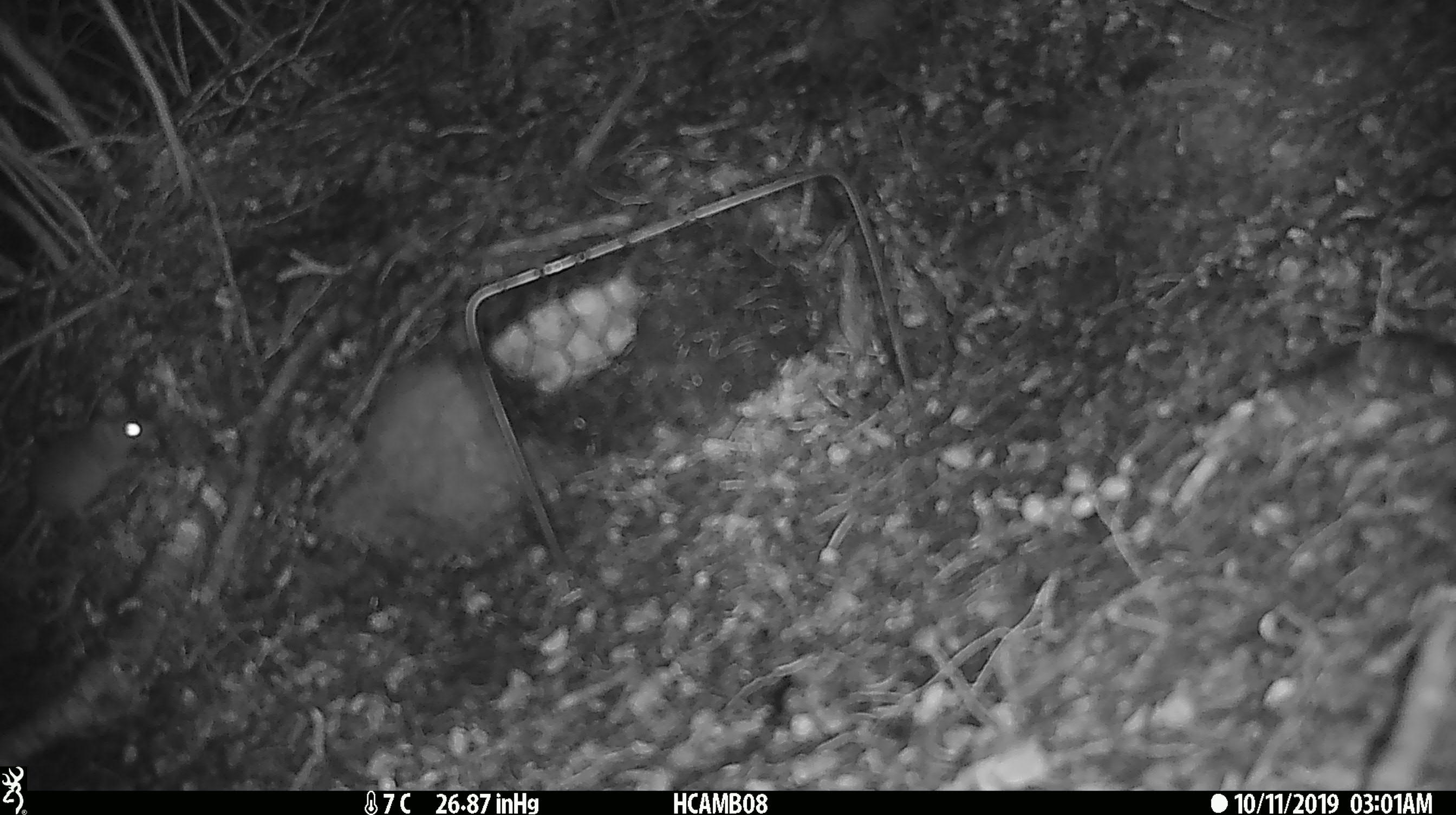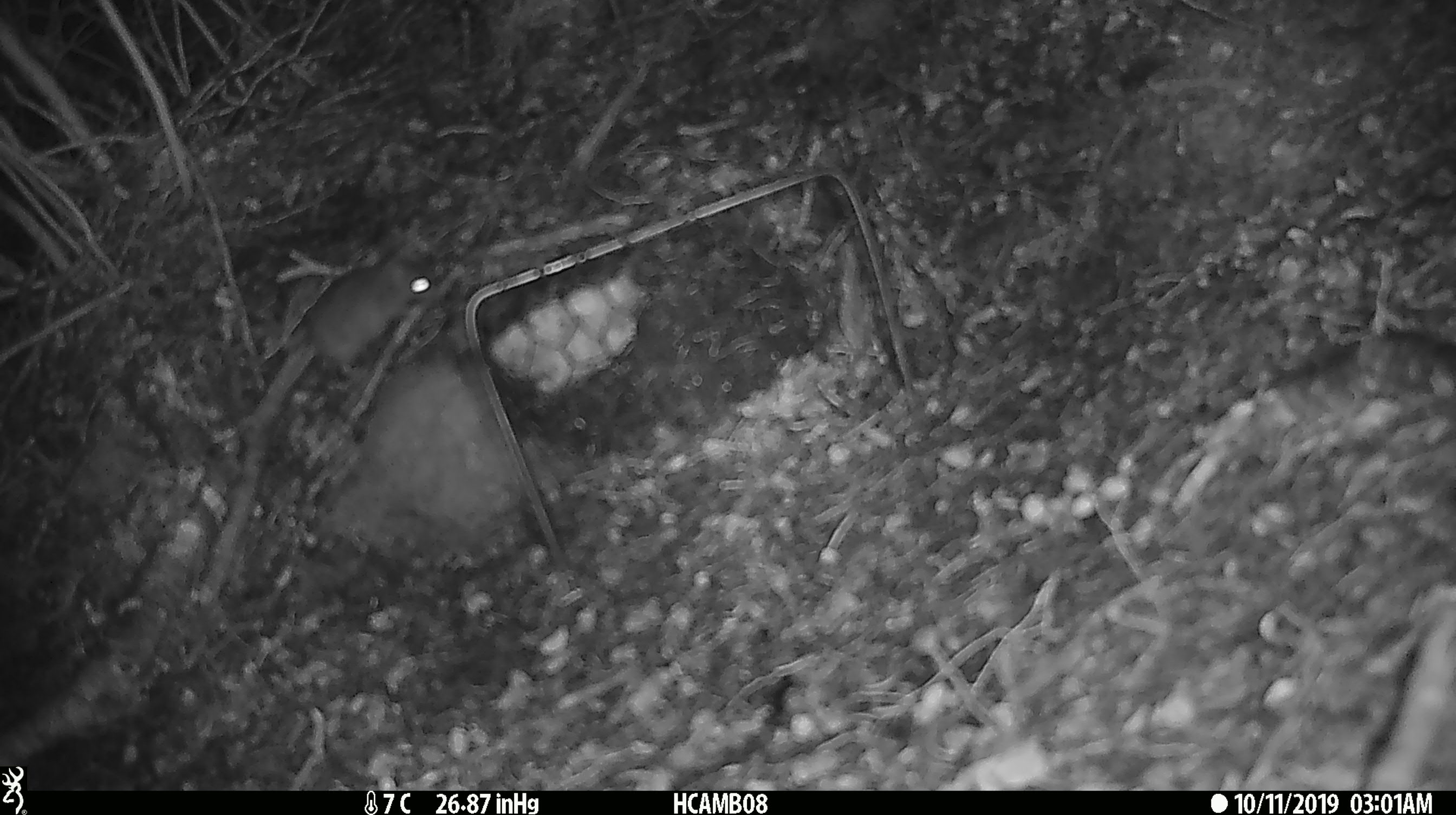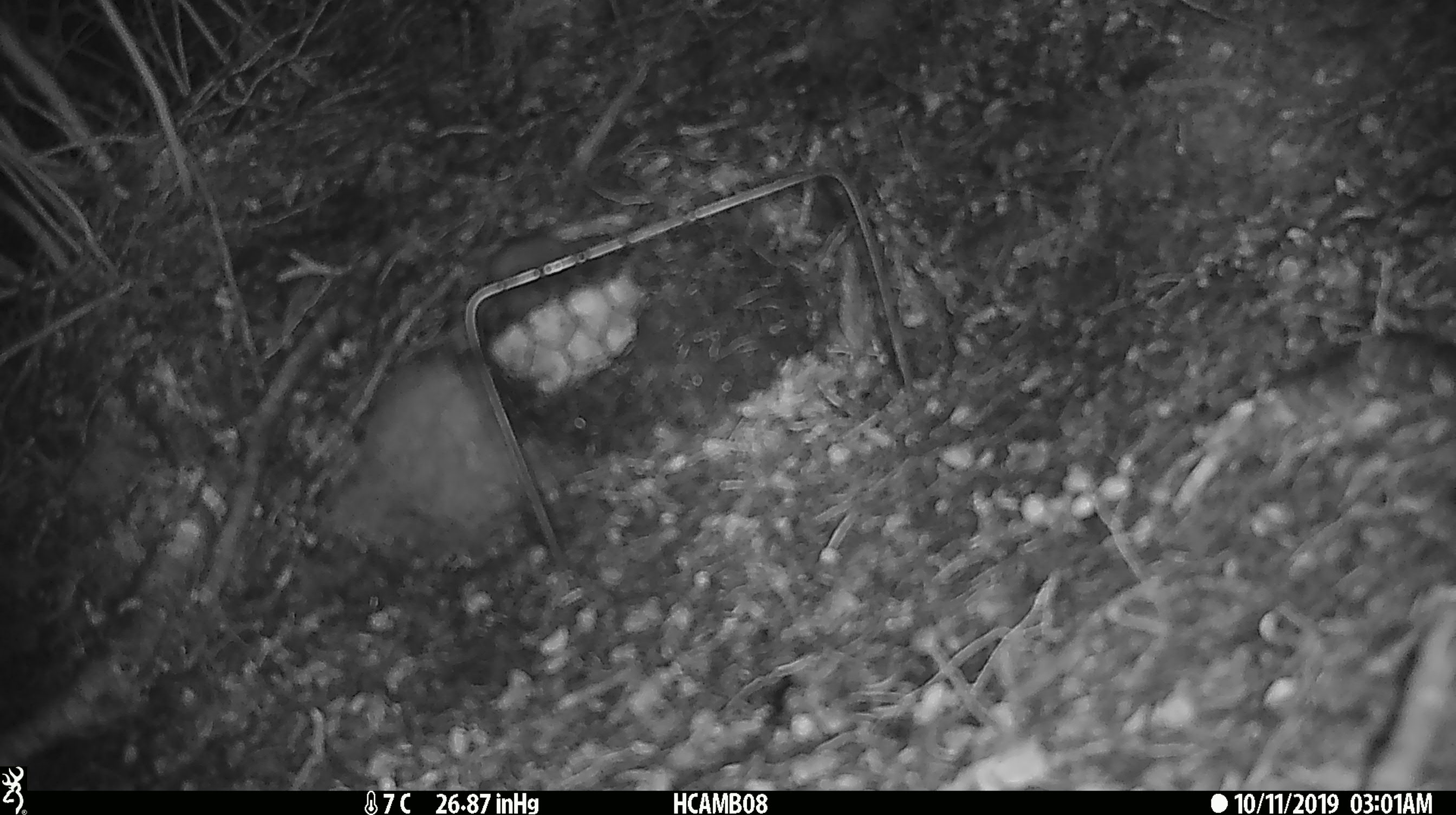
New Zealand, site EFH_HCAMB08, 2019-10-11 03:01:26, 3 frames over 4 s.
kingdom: Animalia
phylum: Chordata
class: Mammalia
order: Rodentia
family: Muridae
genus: Mus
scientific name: Mus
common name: mouse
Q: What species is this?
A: Mouse (Mus).